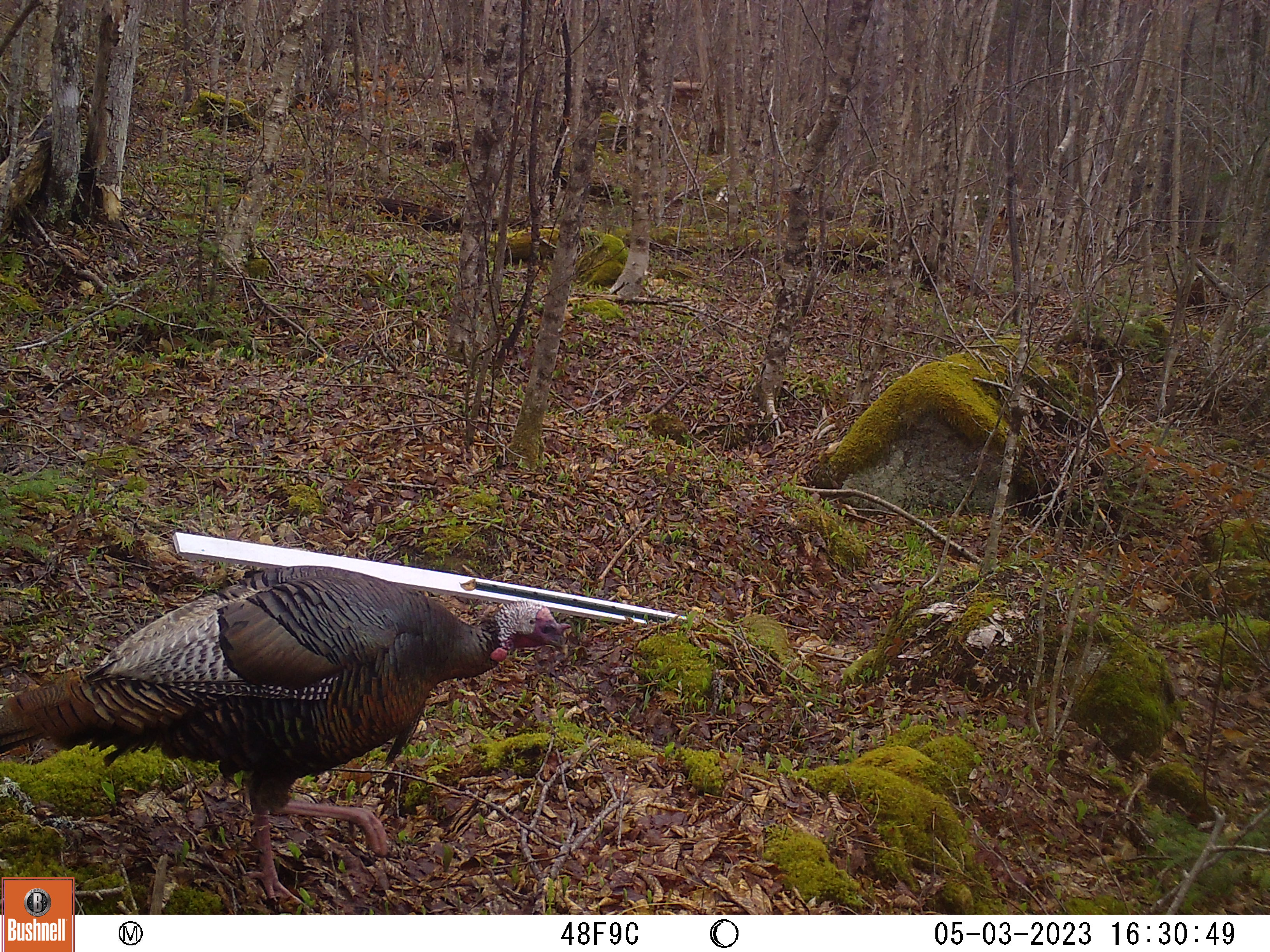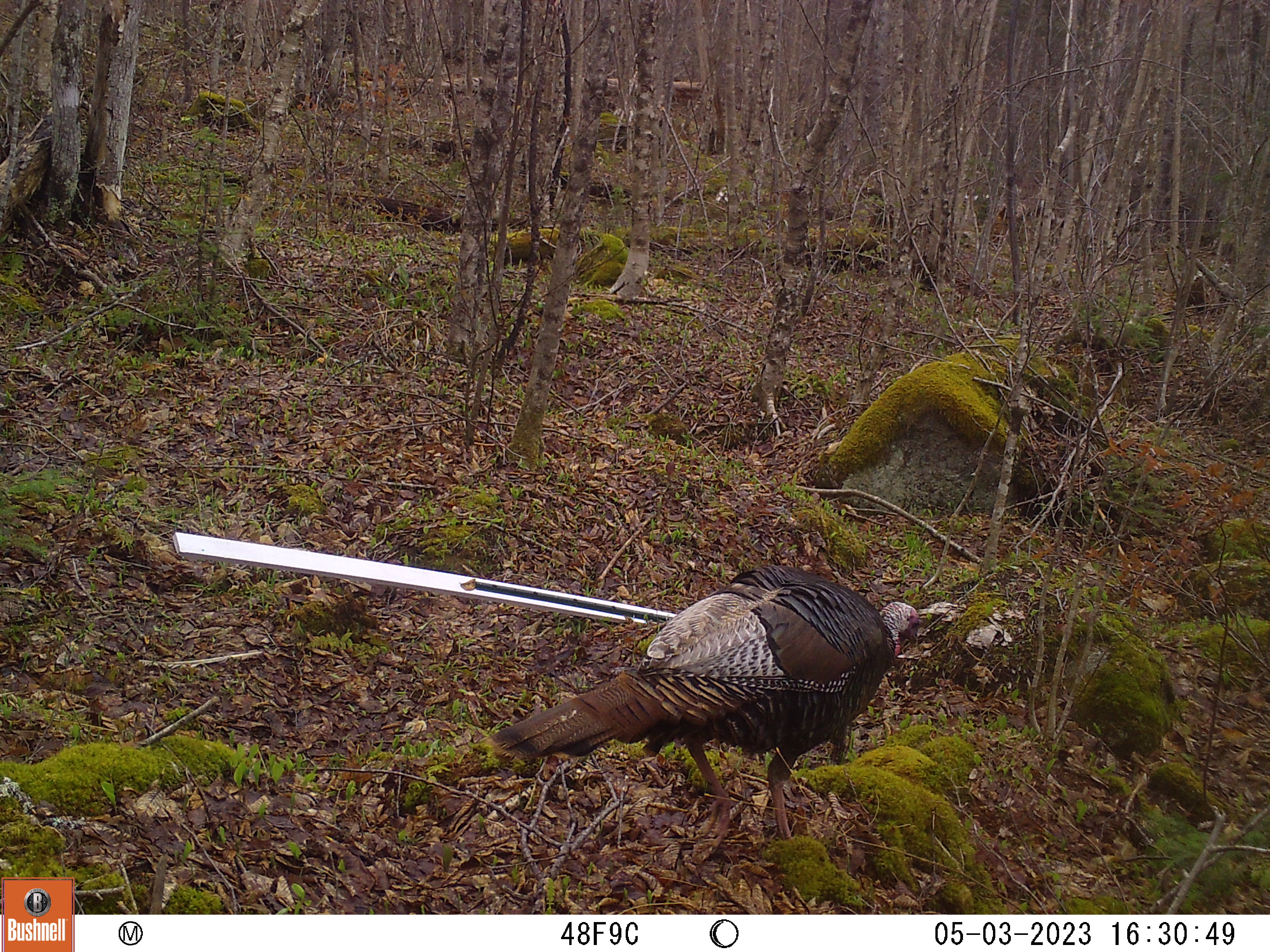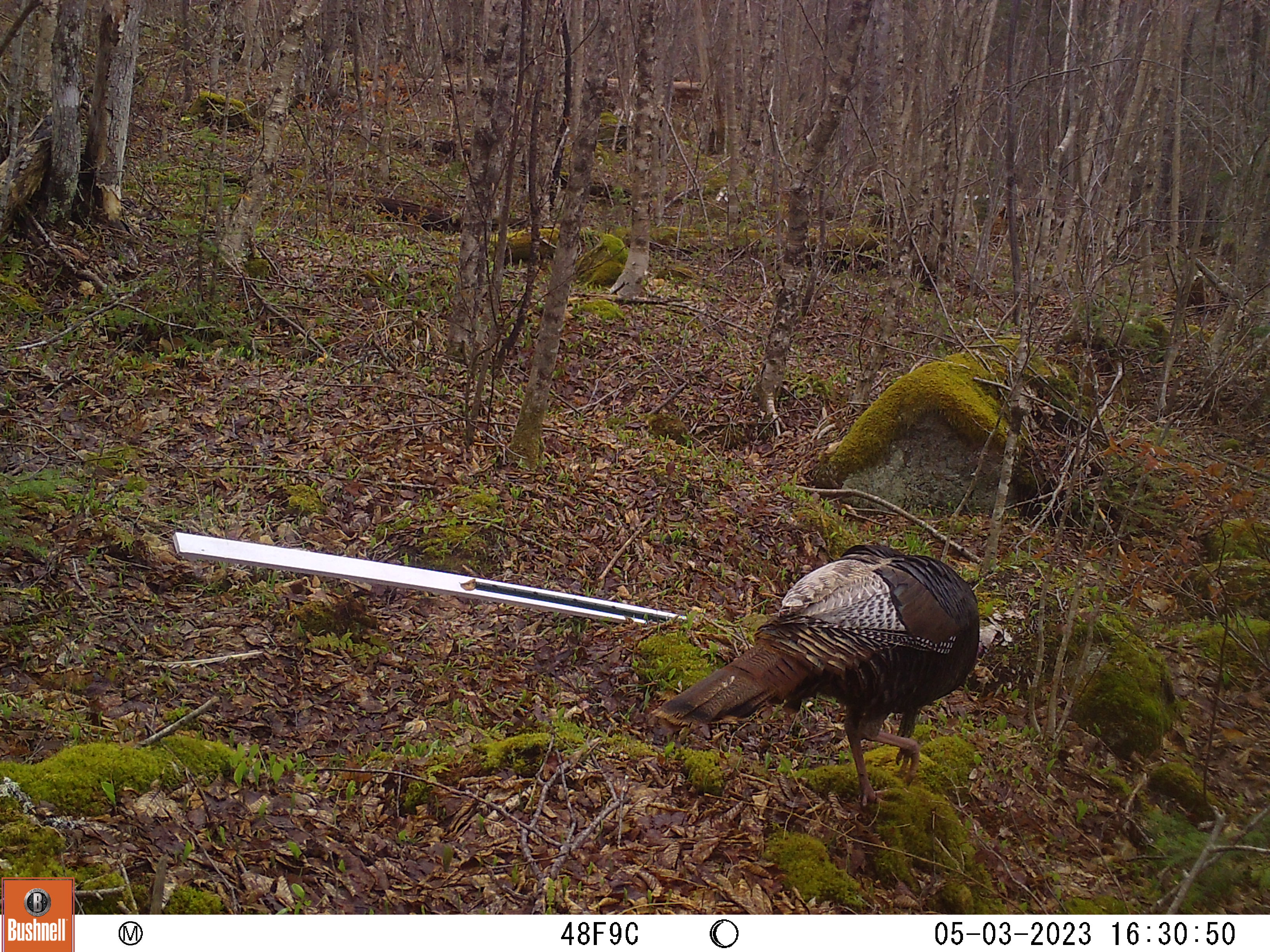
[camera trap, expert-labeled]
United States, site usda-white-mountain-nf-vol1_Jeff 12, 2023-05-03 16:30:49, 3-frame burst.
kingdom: Animalia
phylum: Chordata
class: Aves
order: Galliformes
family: Phasianidae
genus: Meleagris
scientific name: Meleagris gallopavo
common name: wild turkey